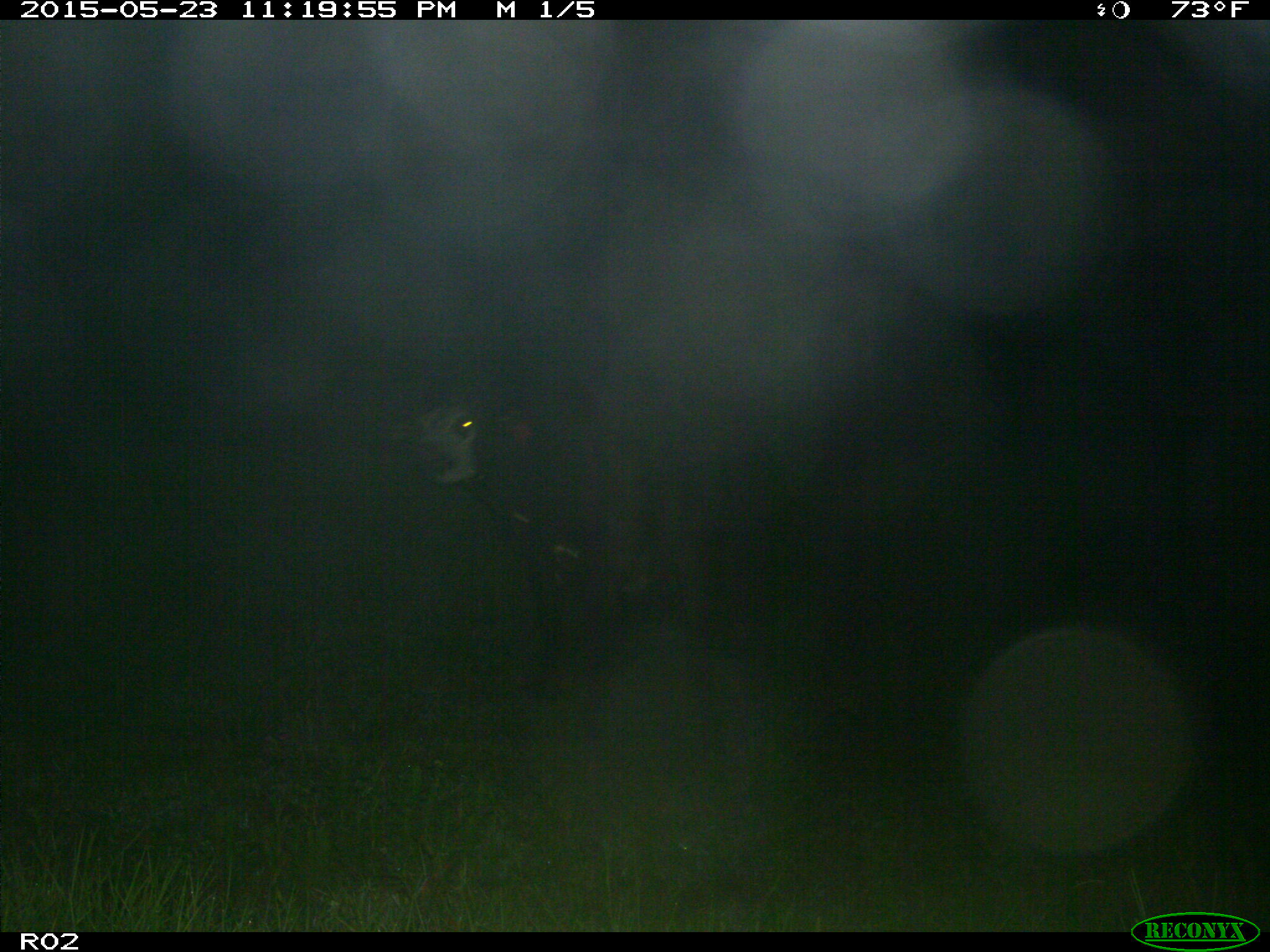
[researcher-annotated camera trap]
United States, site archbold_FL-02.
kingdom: Animalia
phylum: Chordata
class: Mammalia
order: Artiodactyla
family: Bovidae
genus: Bos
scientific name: Bos taurus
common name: domestic cow